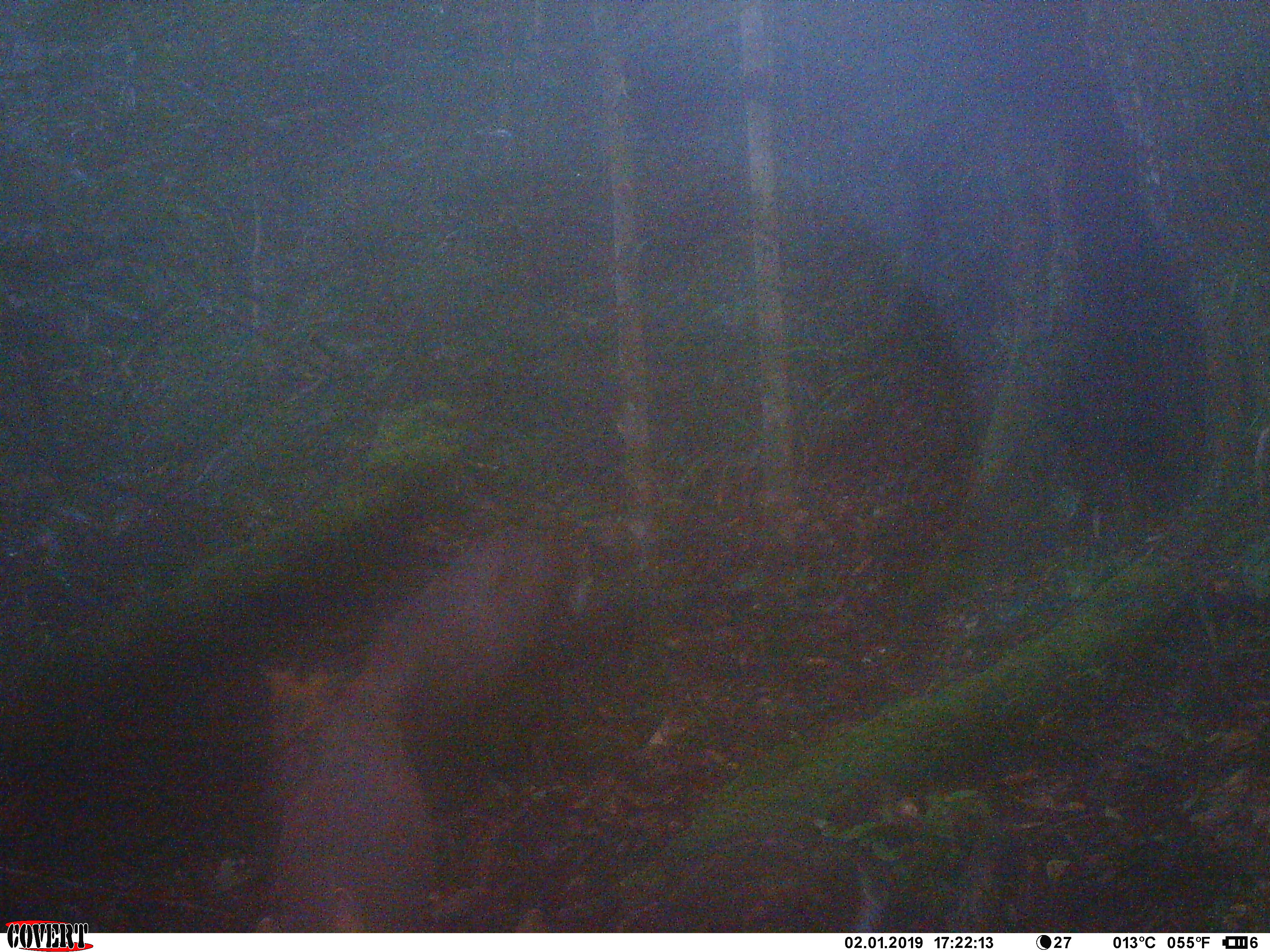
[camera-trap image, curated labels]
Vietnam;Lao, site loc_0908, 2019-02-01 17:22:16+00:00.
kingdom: Animalia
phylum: Chordata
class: Mammalia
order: Artiodactyla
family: Cervidae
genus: Muntiacus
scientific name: Muntiacus rooseveltorum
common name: roosevelt's muntjac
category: roosevelts muntjac group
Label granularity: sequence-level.